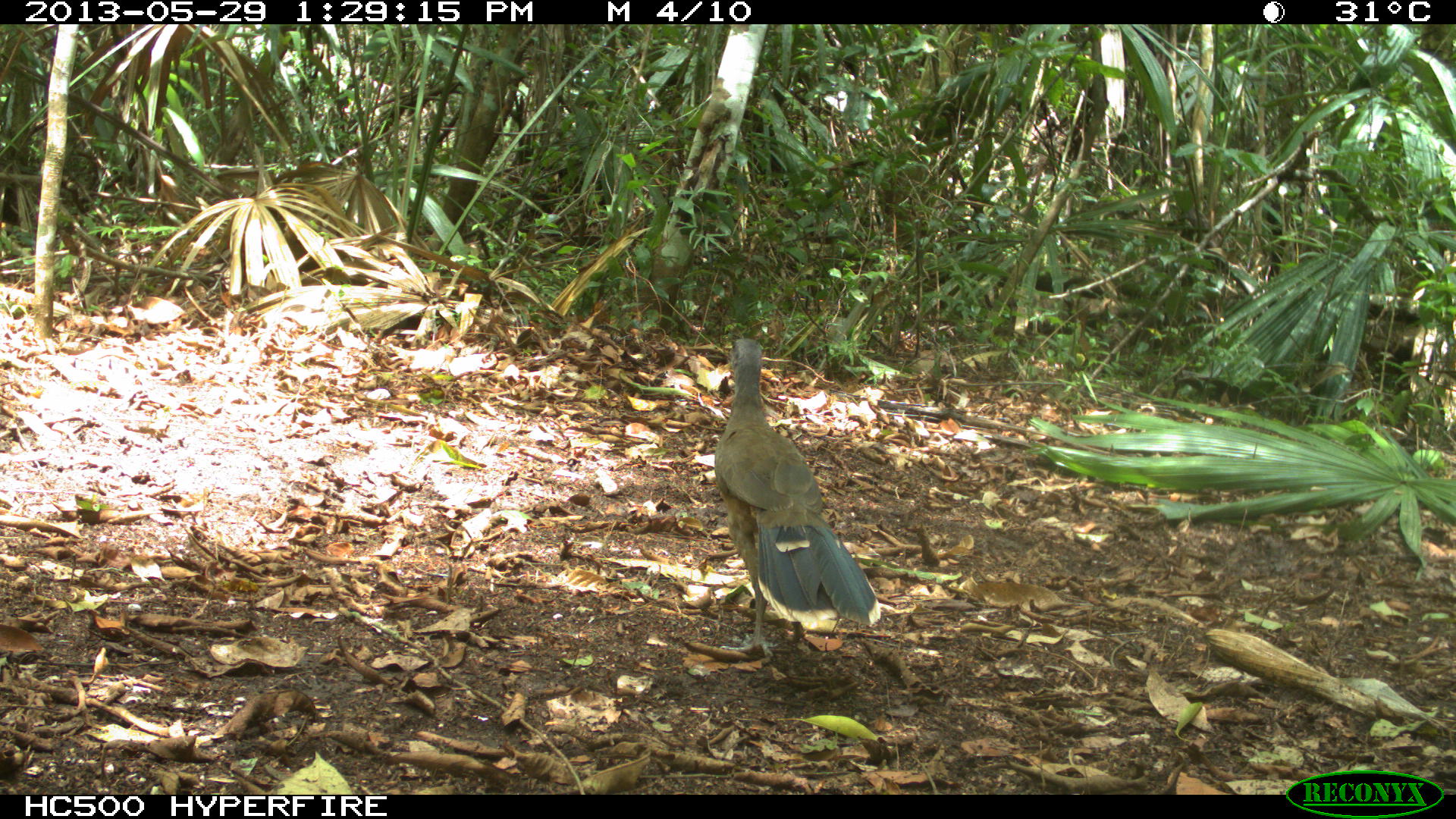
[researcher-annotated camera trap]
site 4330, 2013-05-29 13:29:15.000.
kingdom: Animalia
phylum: Chordata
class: Aves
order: Galliformes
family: Cracidae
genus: Ortalis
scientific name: Ortalis vetula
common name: plain chachalaca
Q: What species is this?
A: Ortalis vetula (plain chachalaca).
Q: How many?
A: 3.